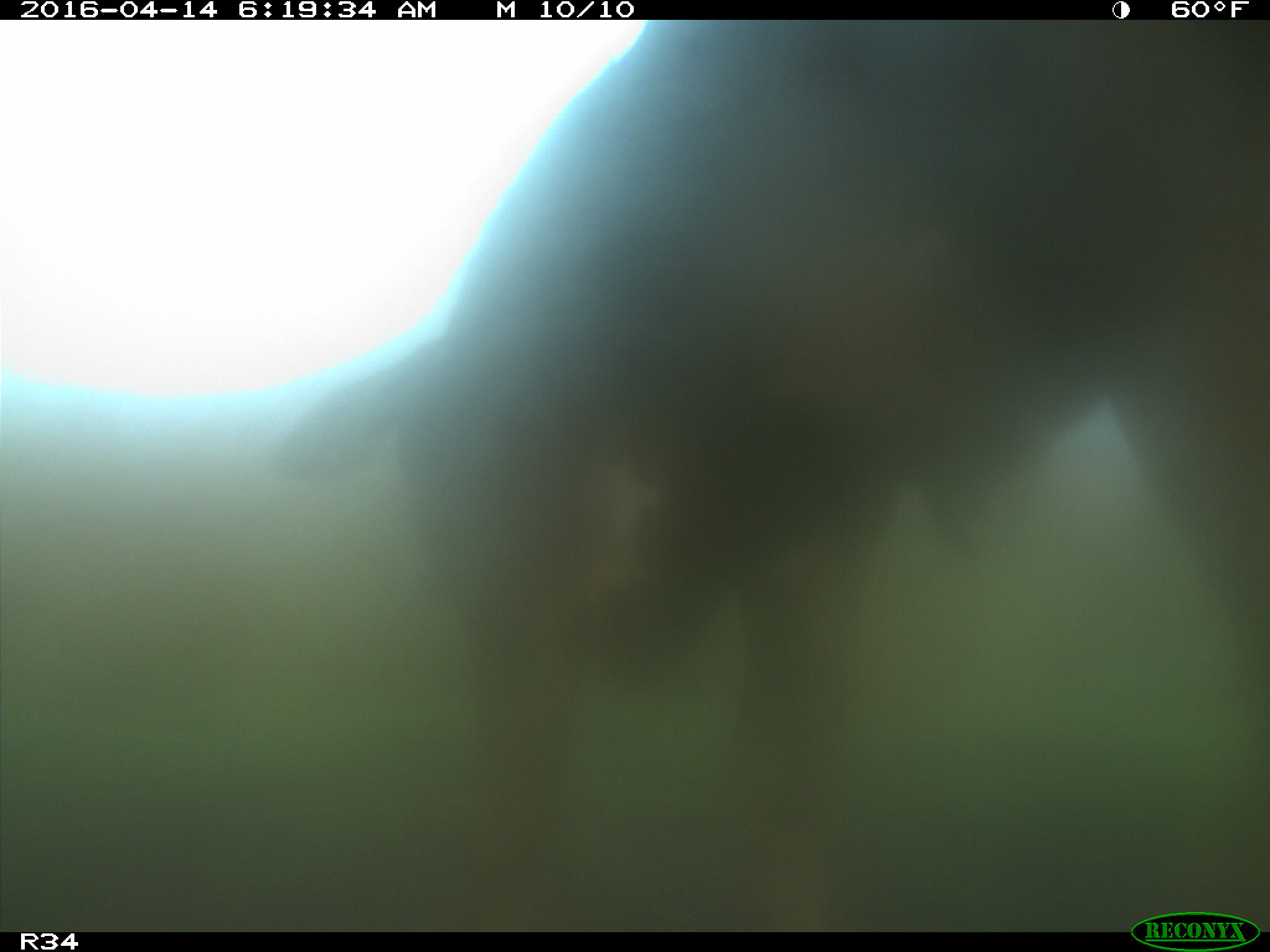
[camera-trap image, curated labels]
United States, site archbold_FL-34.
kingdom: Animalia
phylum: Chordata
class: Mammalia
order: Artiodactyla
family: Bovidae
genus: Bos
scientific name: Bos taurus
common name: domestic cow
Bos taurus (domestic cow).